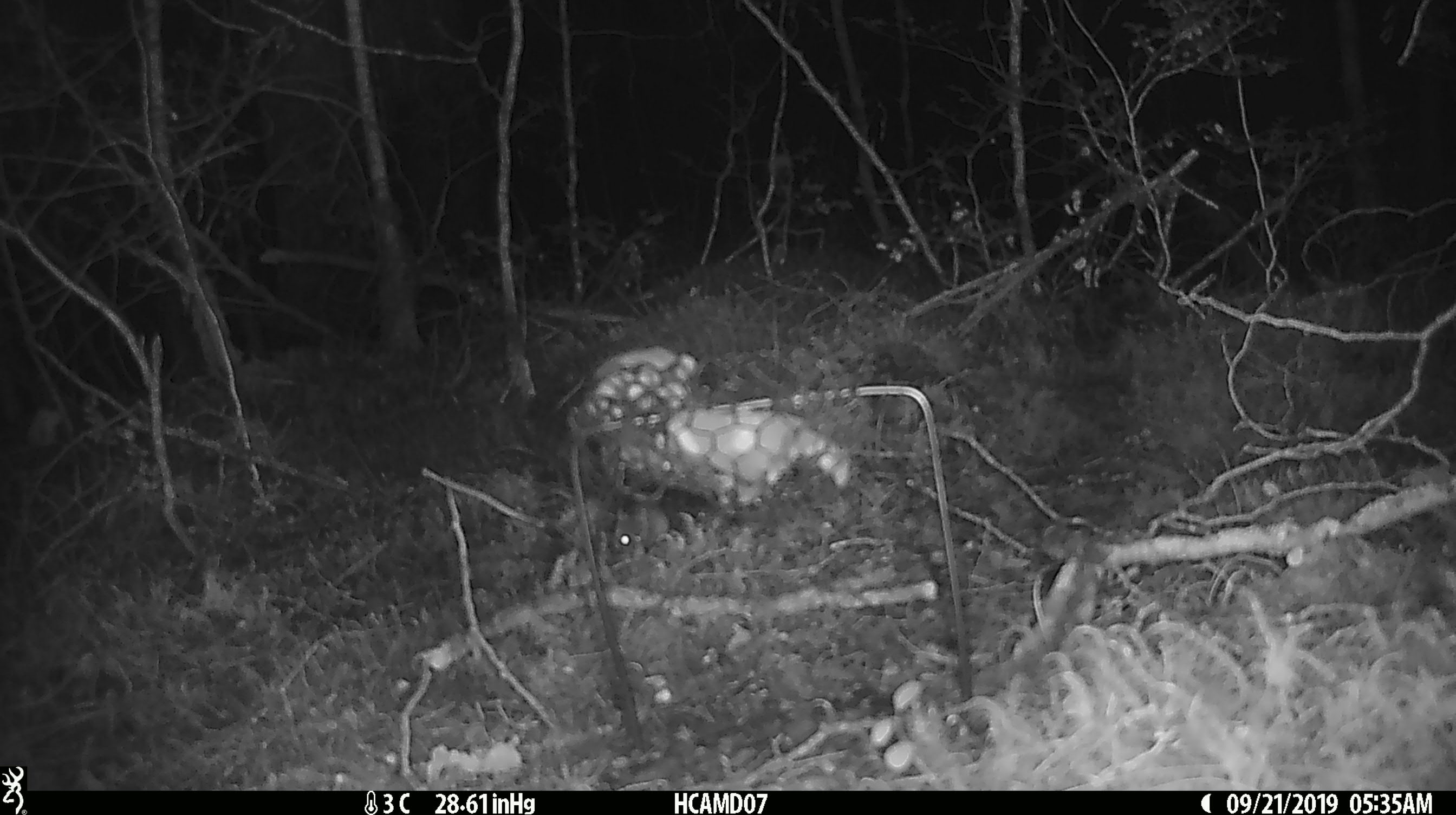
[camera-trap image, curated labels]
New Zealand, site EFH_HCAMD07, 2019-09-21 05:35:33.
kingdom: Animalia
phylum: Chordata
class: Mammalia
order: Rodentia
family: Muridae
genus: Mus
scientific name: Mus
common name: mouse